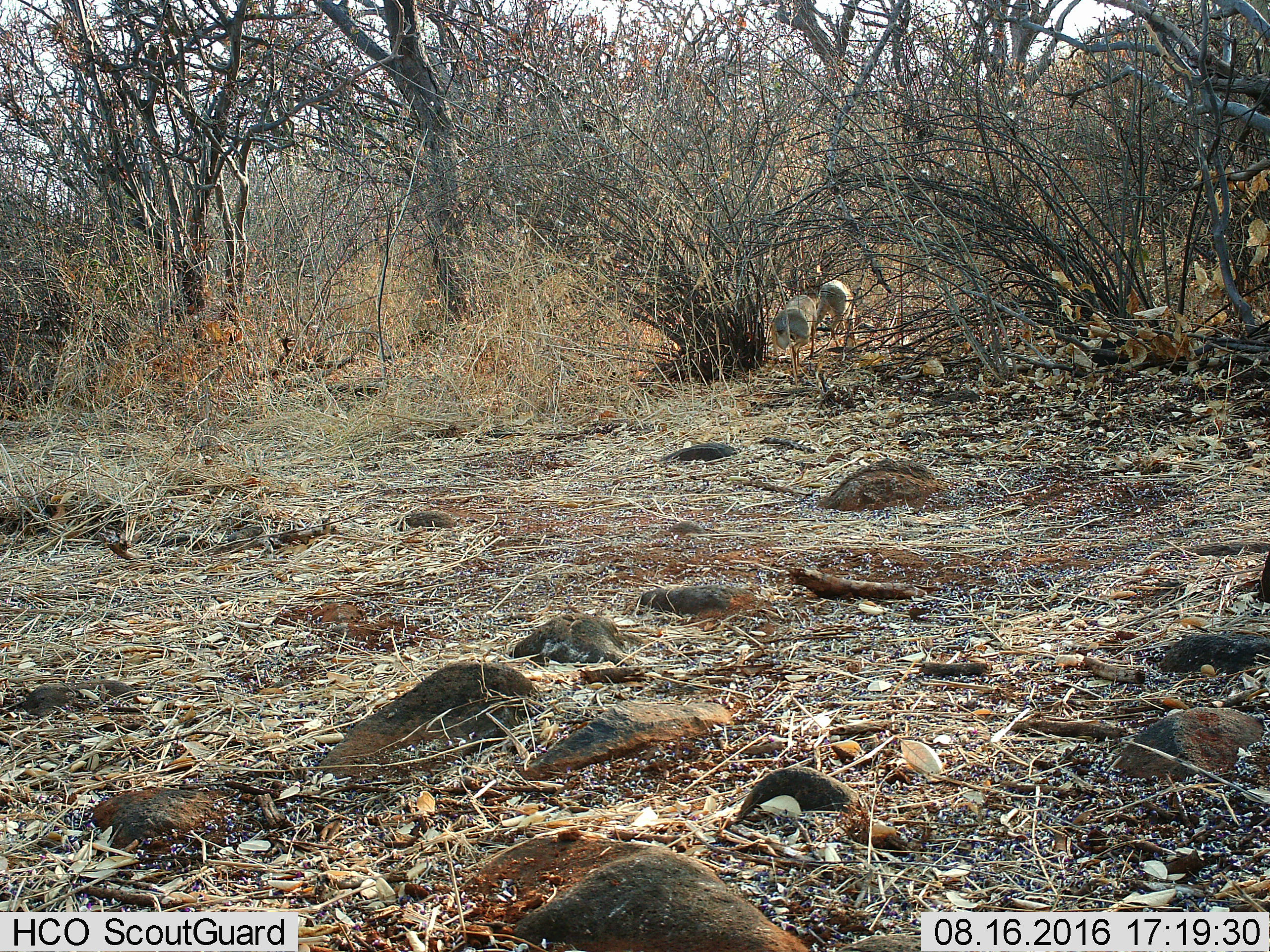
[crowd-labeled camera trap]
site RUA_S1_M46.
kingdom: Animalia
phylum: Chordata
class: Mammalia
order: Artiodactyla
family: Bovidae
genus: Madoqua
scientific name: Madoqua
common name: dik-dik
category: dikdik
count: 2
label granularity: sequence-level